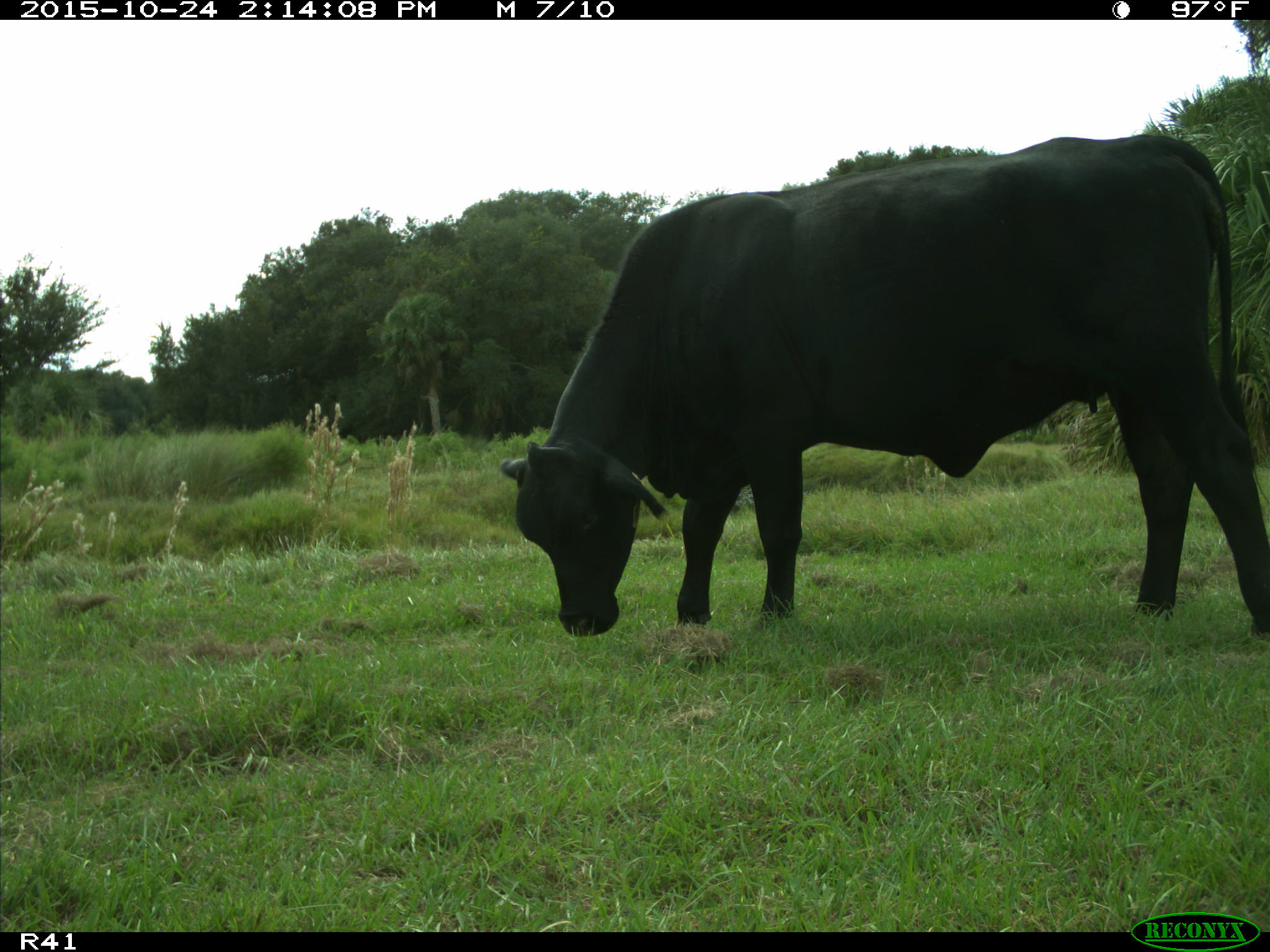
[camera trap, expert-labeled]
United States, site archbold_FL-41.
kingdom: Animalia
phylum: Chordata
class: Mammalia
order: Artiodactyla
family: Bovidae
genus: Bos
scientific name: Bos taurus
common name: domestic cow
Bos taurus (domestic cow).